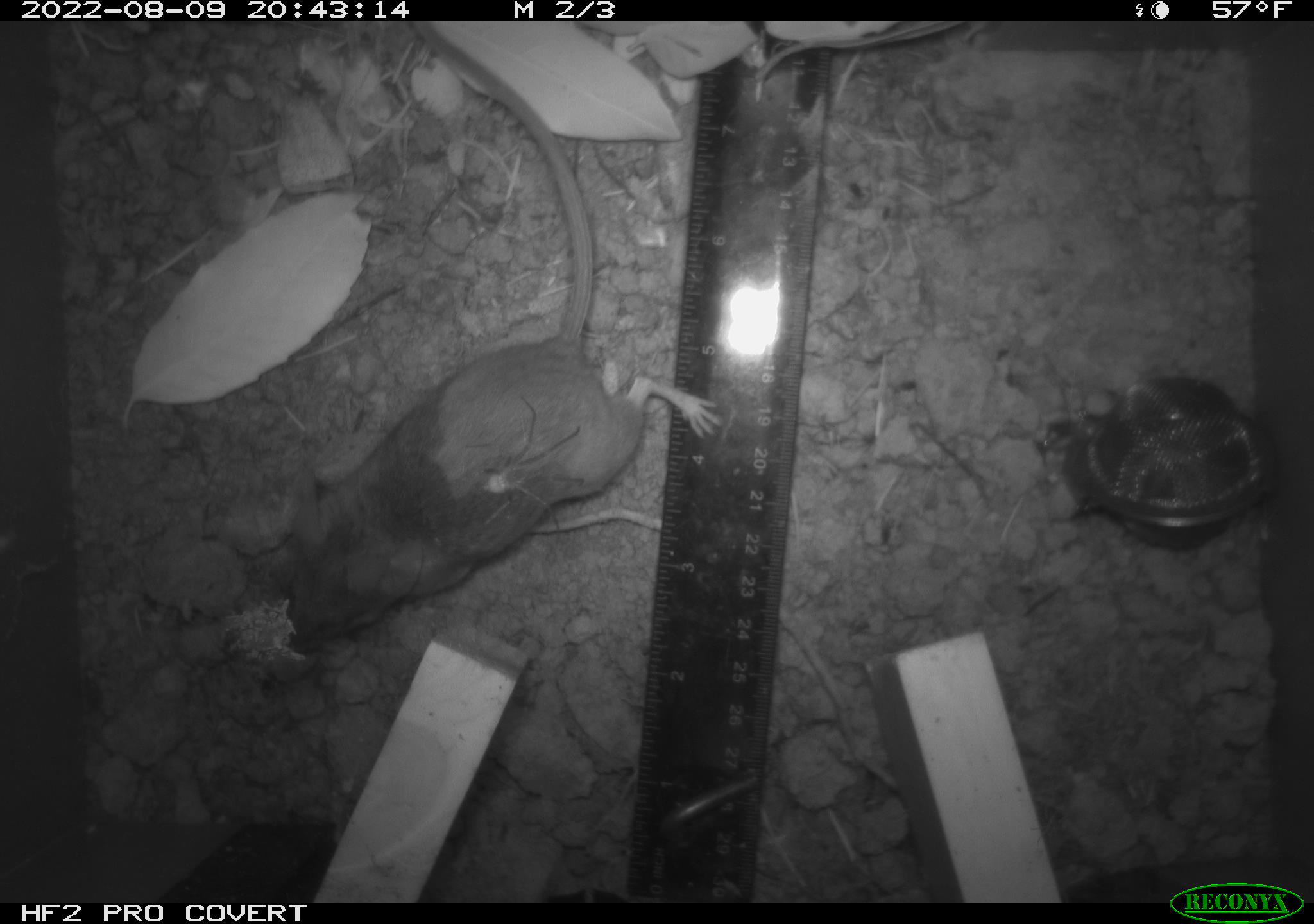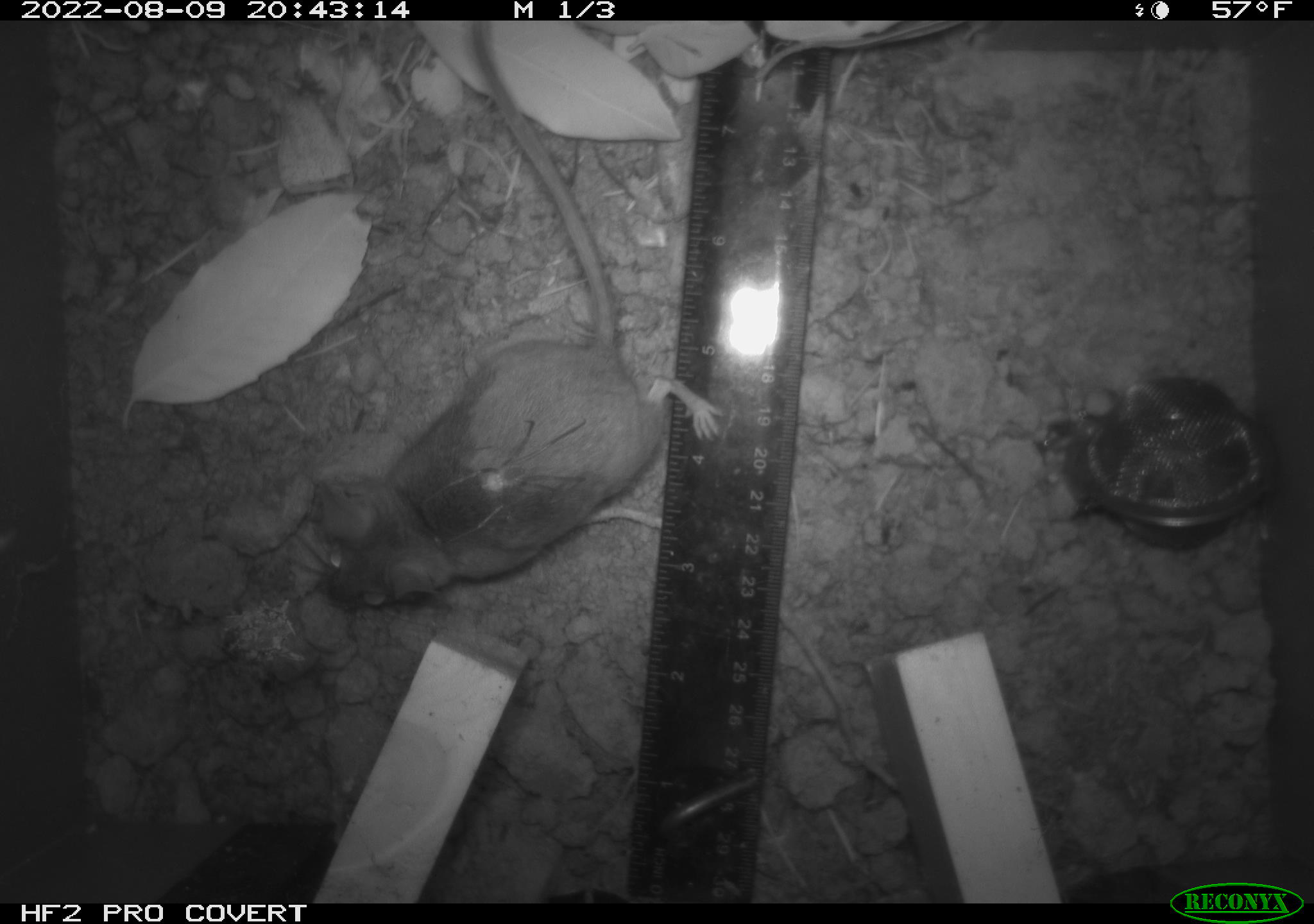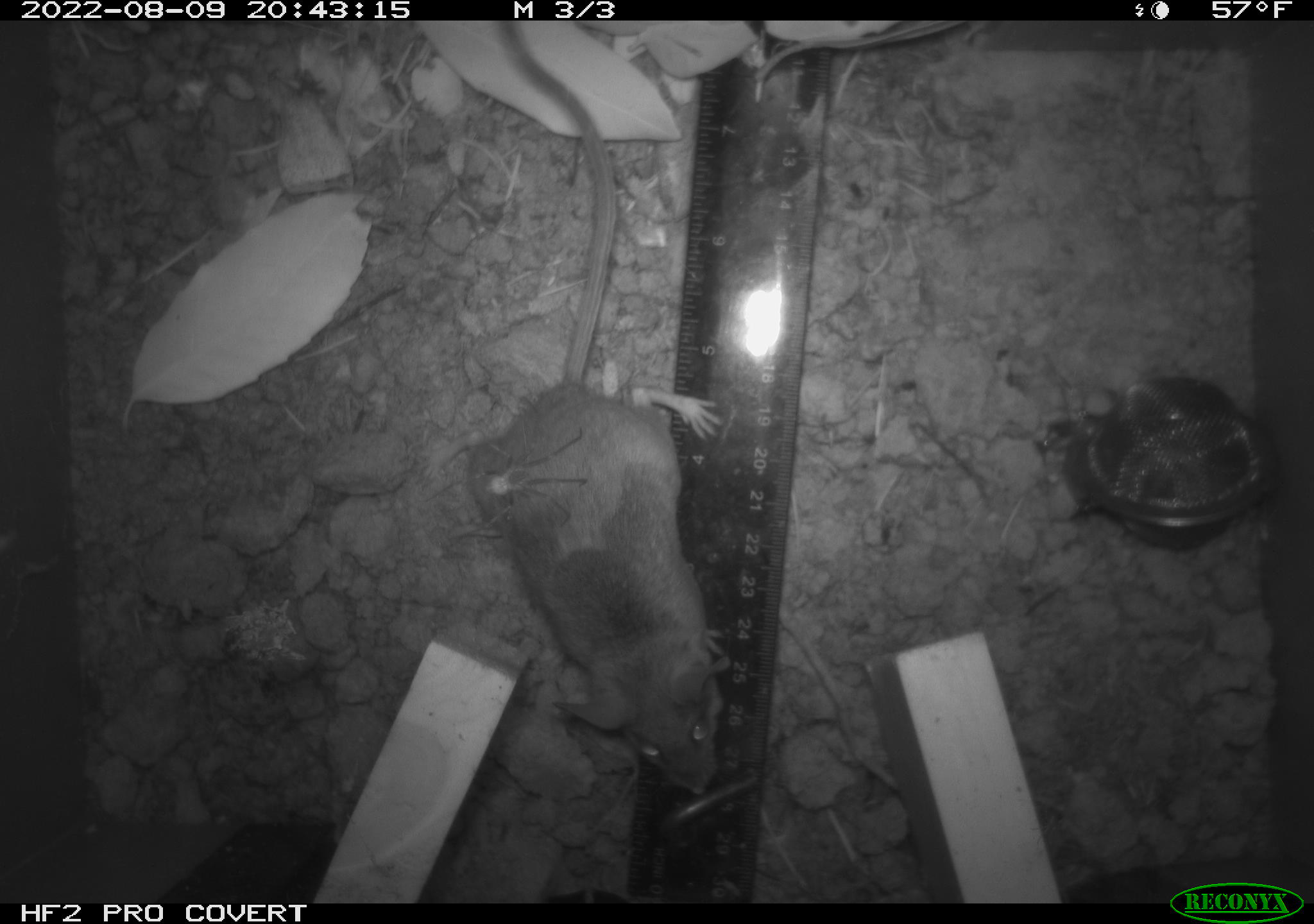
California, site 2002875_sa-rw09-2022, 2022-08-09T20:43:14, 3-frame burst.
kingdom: Animalia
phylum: Arthropoda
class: Arachnida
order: Araneae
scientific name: Araneae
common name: spider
Spider (Araneae).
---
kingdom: Animalia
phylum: Chordata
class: Mammalia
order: Rodentia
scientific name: Rodentia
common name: rodent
Rodent (Rodentia).